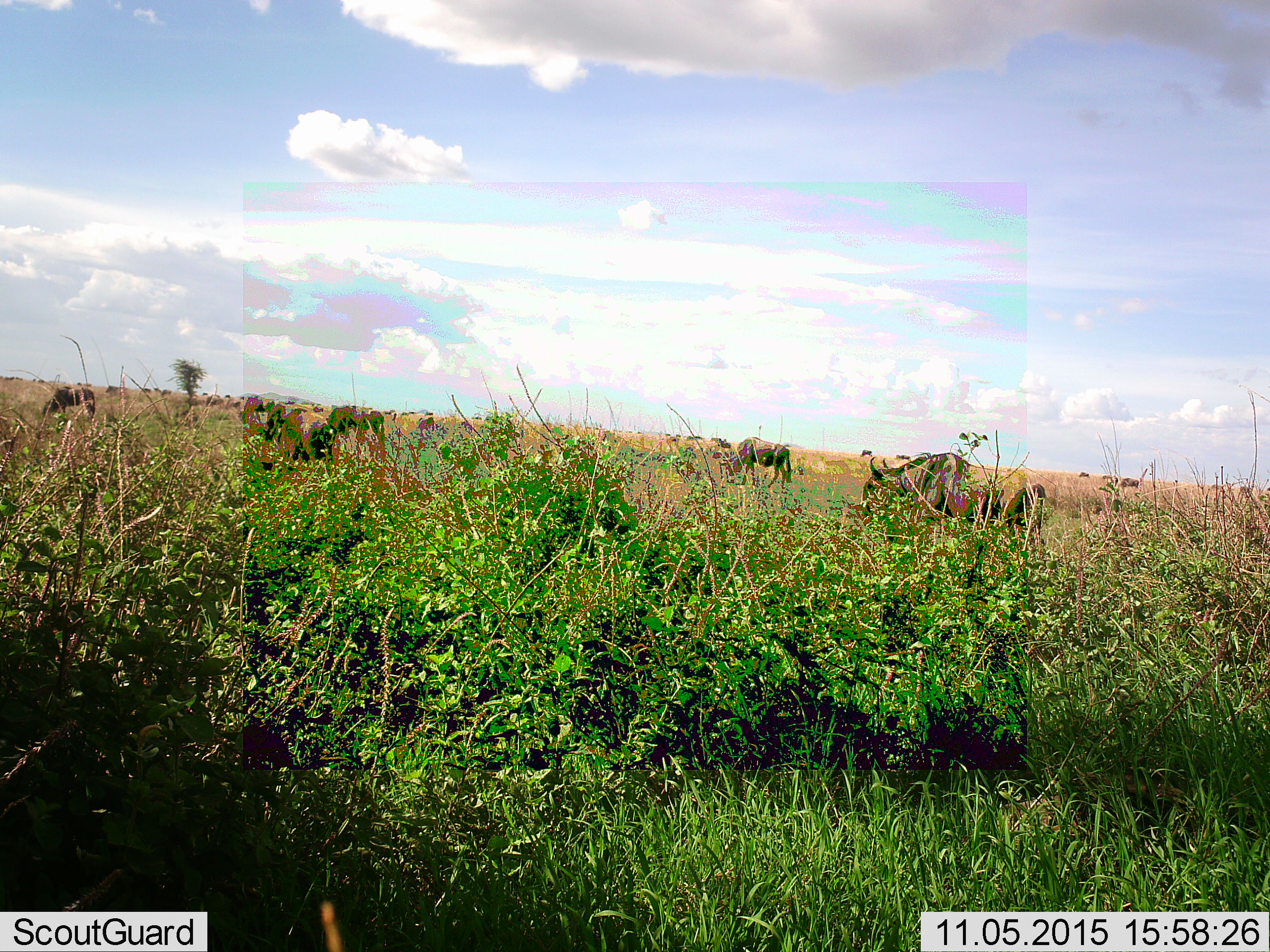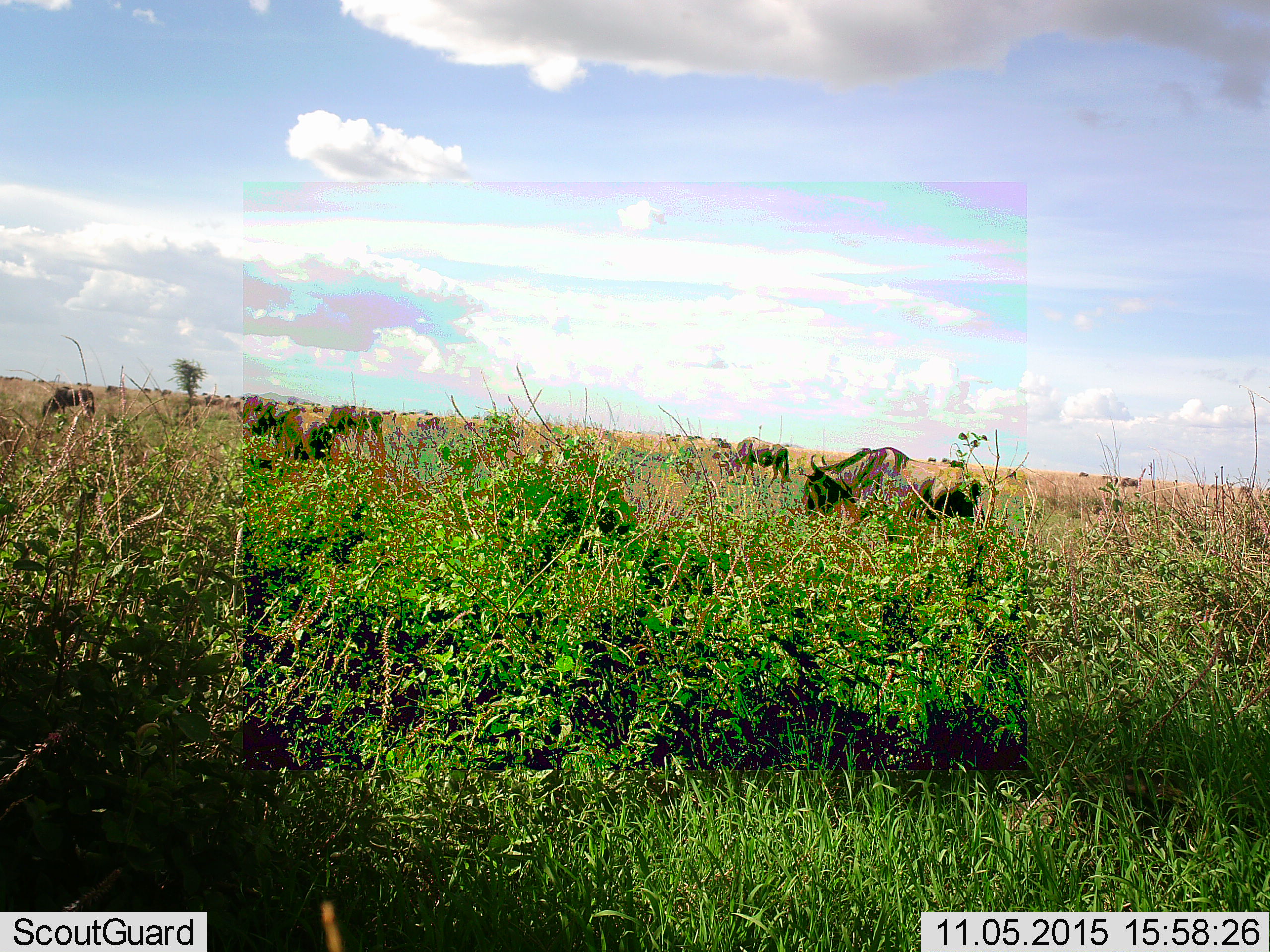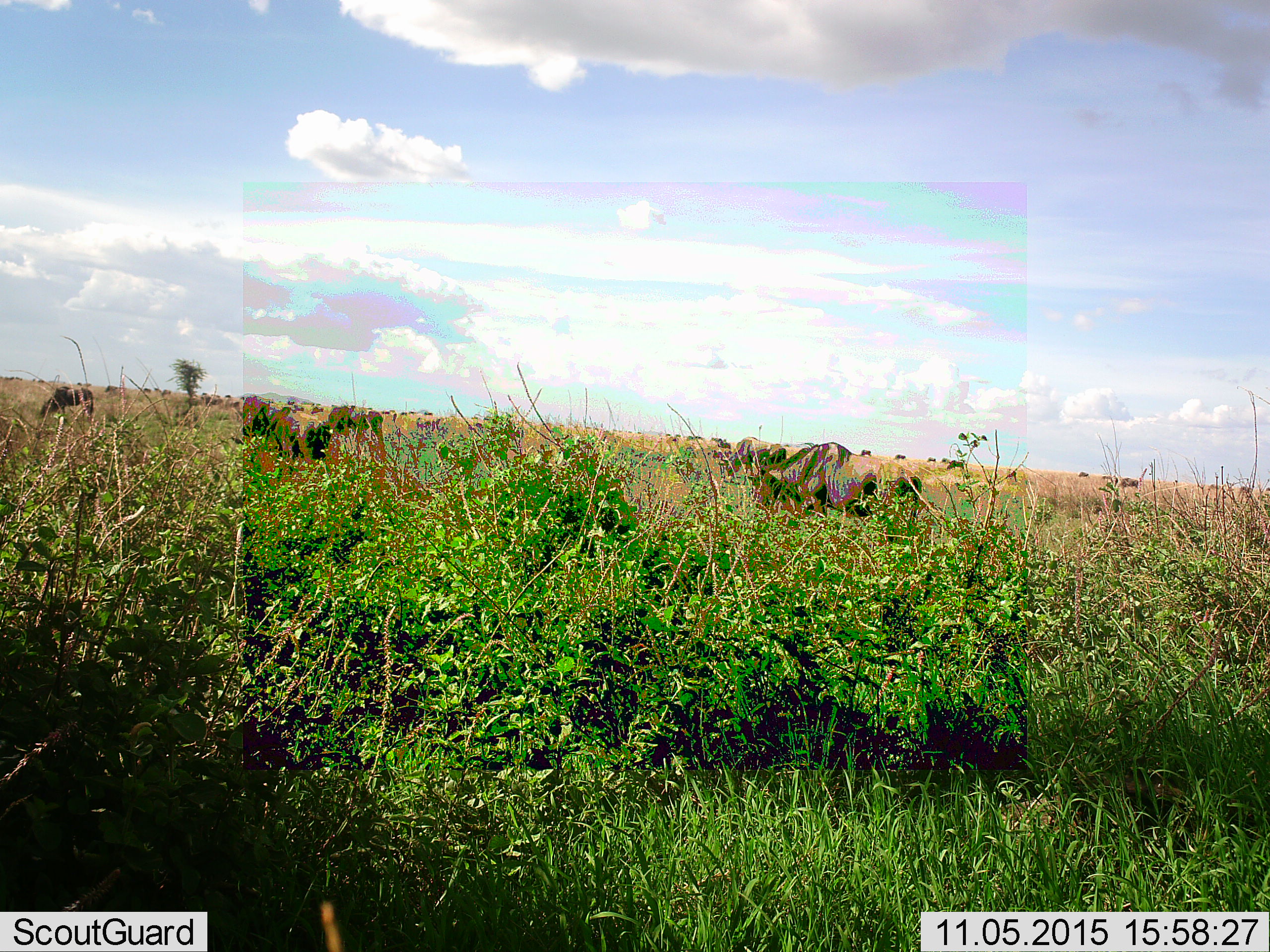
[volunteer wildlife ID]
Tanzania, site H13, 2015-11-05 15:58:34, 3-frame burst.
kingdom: Animalia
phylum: Chordata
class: Mammalia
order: Artiodactyla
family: Bovidae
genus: Connochaetes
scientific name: Connochaetes taurinus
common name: blue wildebeest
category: wildebeest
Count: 11-50.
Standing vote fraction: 89%.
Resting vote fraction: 0%.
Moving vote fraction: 78%.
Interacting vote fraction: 0%.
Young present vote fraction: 0%.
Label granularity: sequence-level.